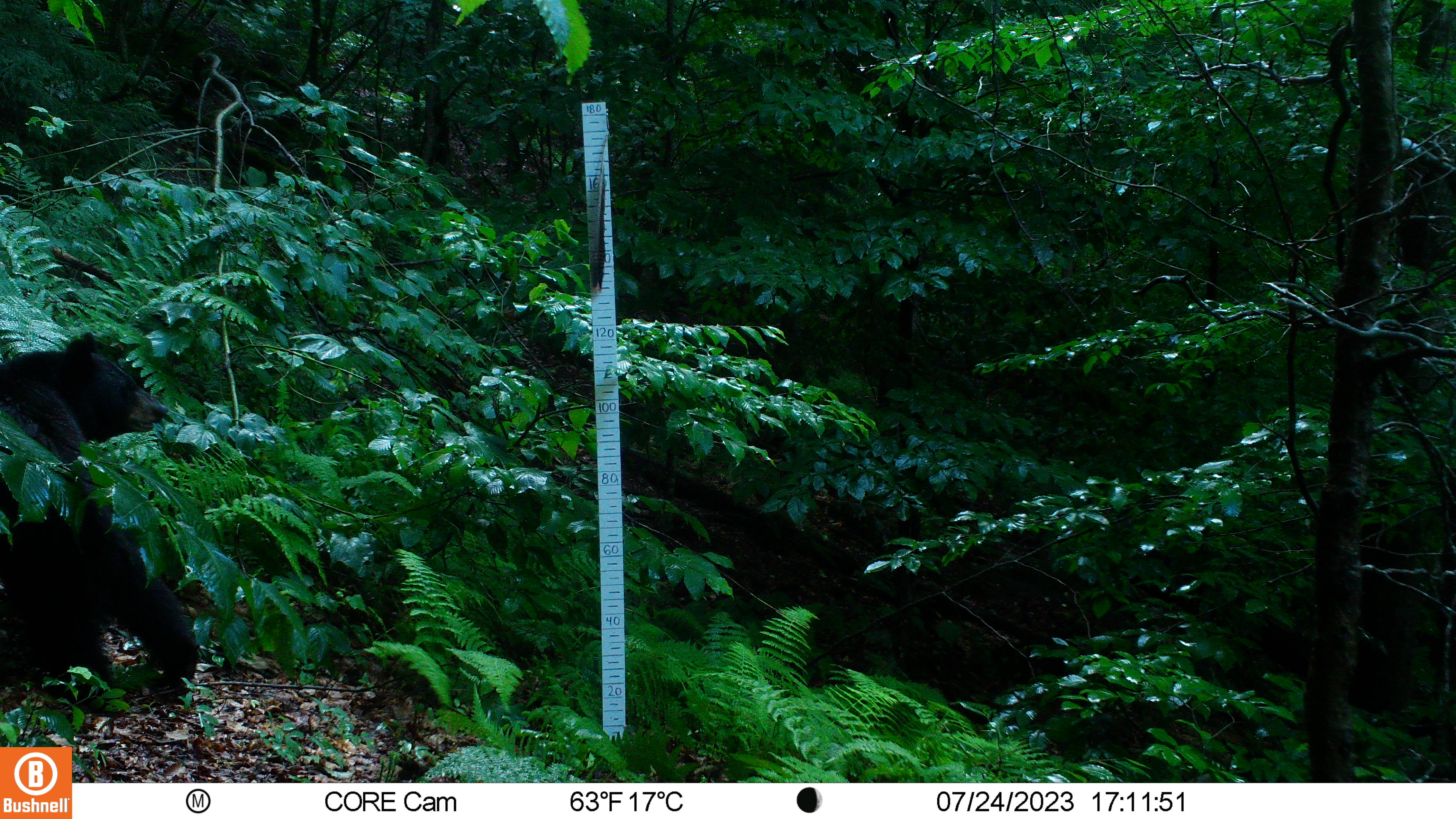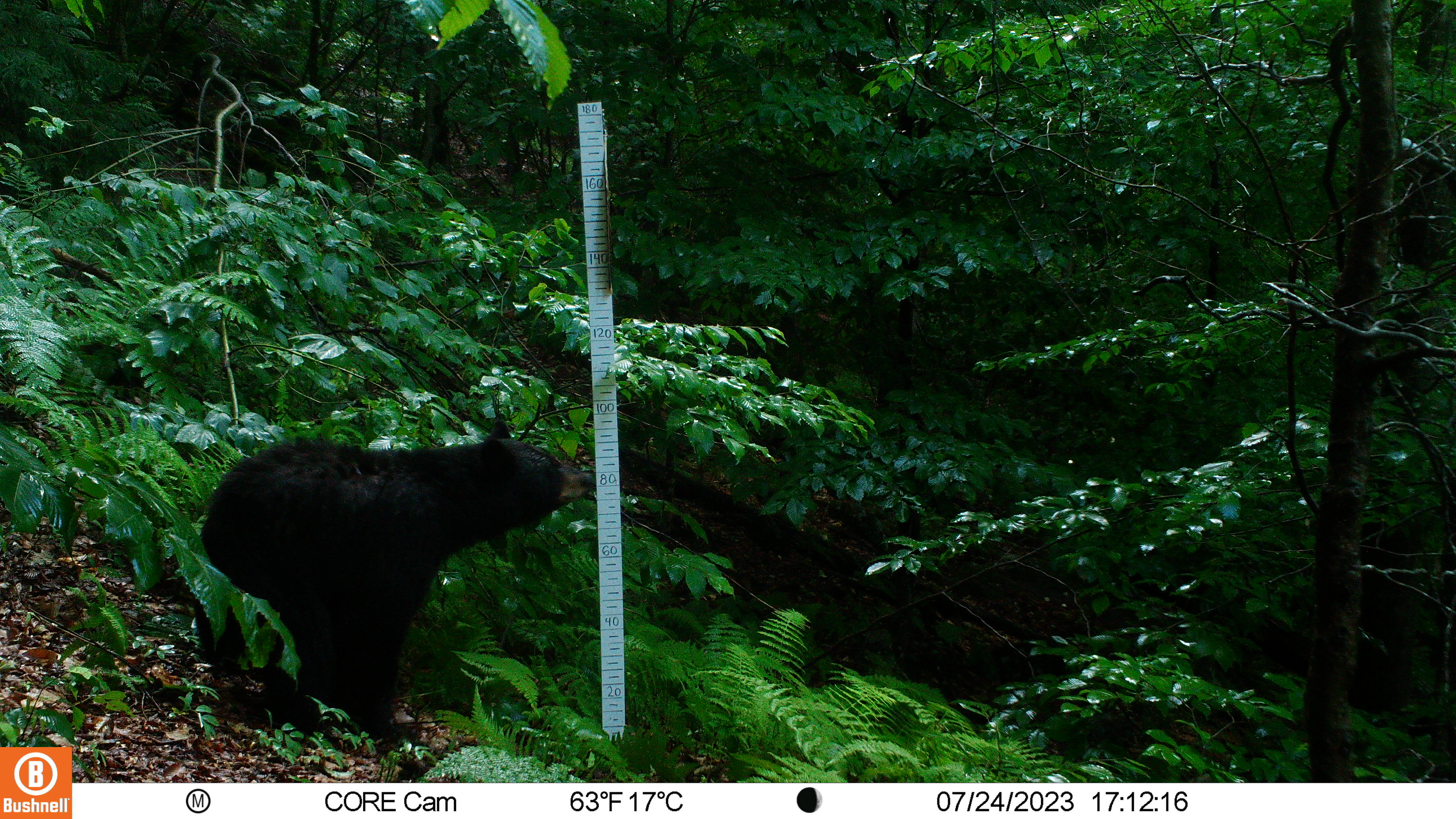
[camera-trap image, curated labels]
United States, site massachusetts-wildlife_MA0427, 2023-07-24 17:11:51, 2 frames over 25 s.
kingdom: Animalia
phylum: Chordata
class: Mammalia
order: Carnivora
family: Ursidae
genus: Ursus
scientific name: Ursus americanus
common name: black bear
Black bear (Ursus americanus).